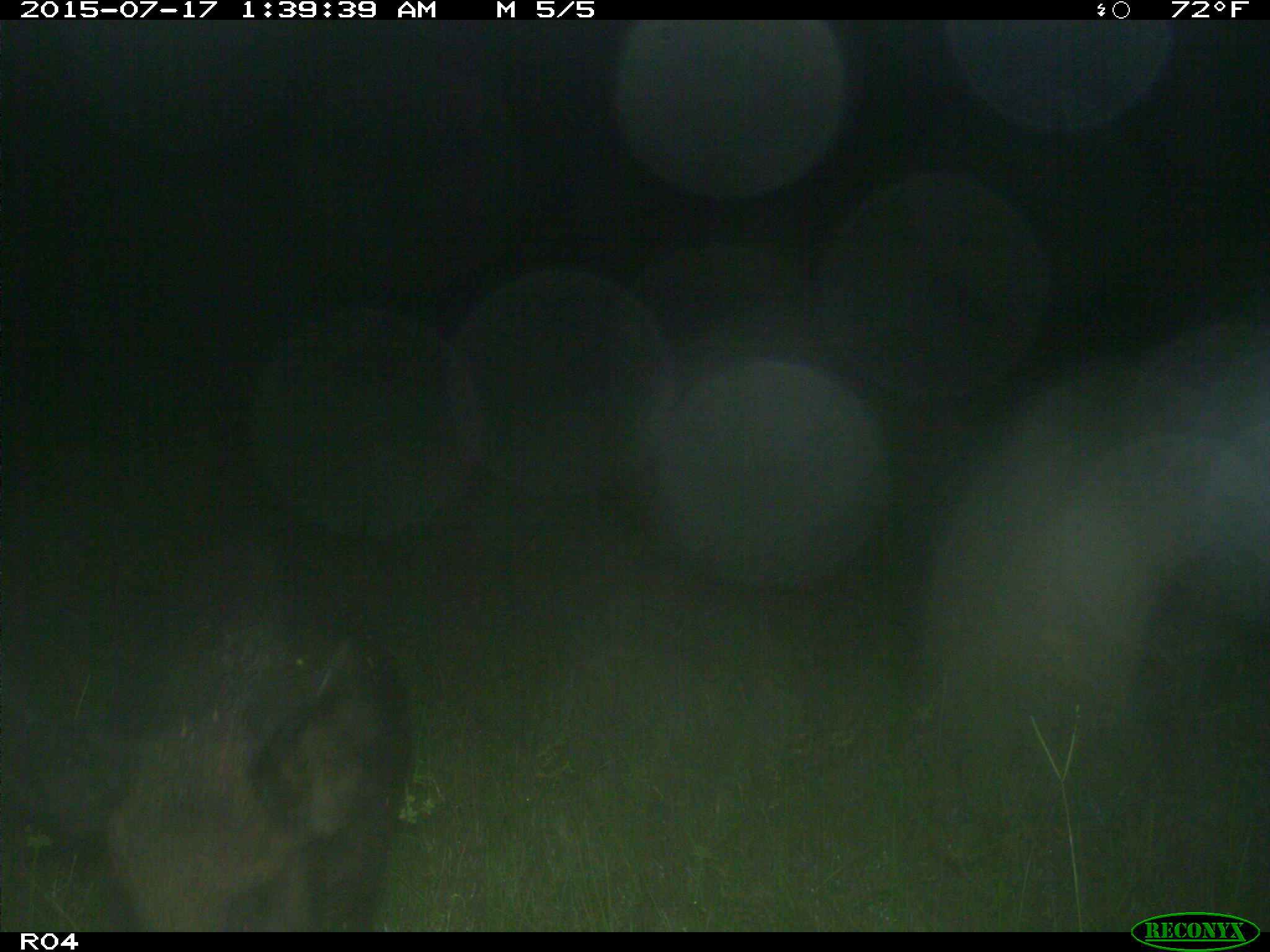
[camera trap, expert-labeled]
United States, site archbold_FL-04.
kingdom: Animalia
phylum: Chordata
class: Mammalia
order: Artiodactyla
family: Suidae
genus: Sus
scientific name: Sus scrofa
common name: wild boar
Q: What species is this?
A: Sus scrofa (wild boar).